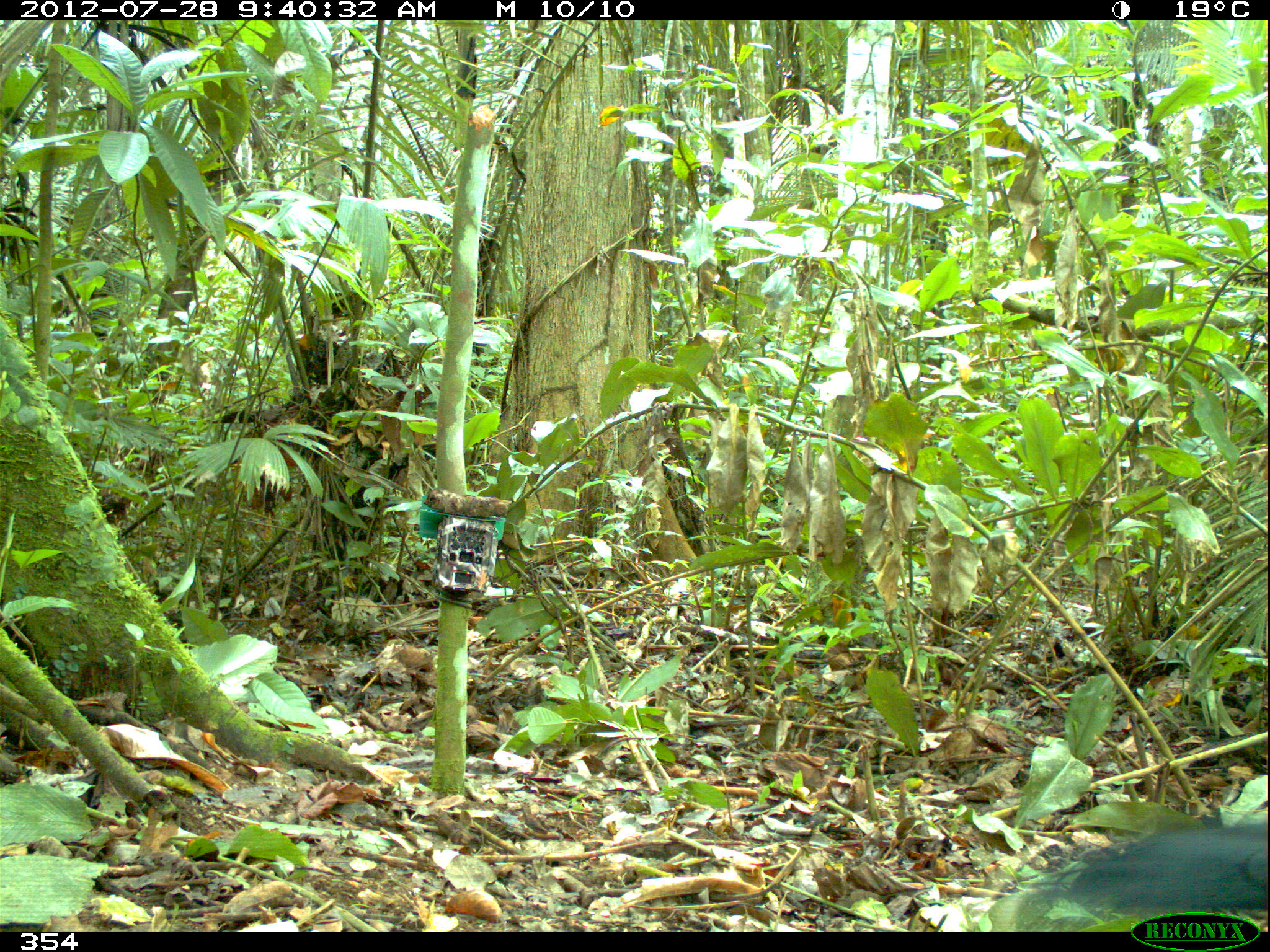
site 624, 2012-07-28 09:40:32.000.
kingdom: Animalia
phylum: Chordata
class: Aves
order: Galliformes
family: Cracidae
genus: Mitu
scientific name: Mitu tuberosum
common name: razor-billed curassow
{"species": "Mitu tuberosum (razor-billed curassow)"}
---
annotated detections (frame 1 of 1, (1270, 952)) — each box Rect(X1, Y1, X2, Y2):
mitu tuberosum: Rect(1036, 815, 1266, 918)